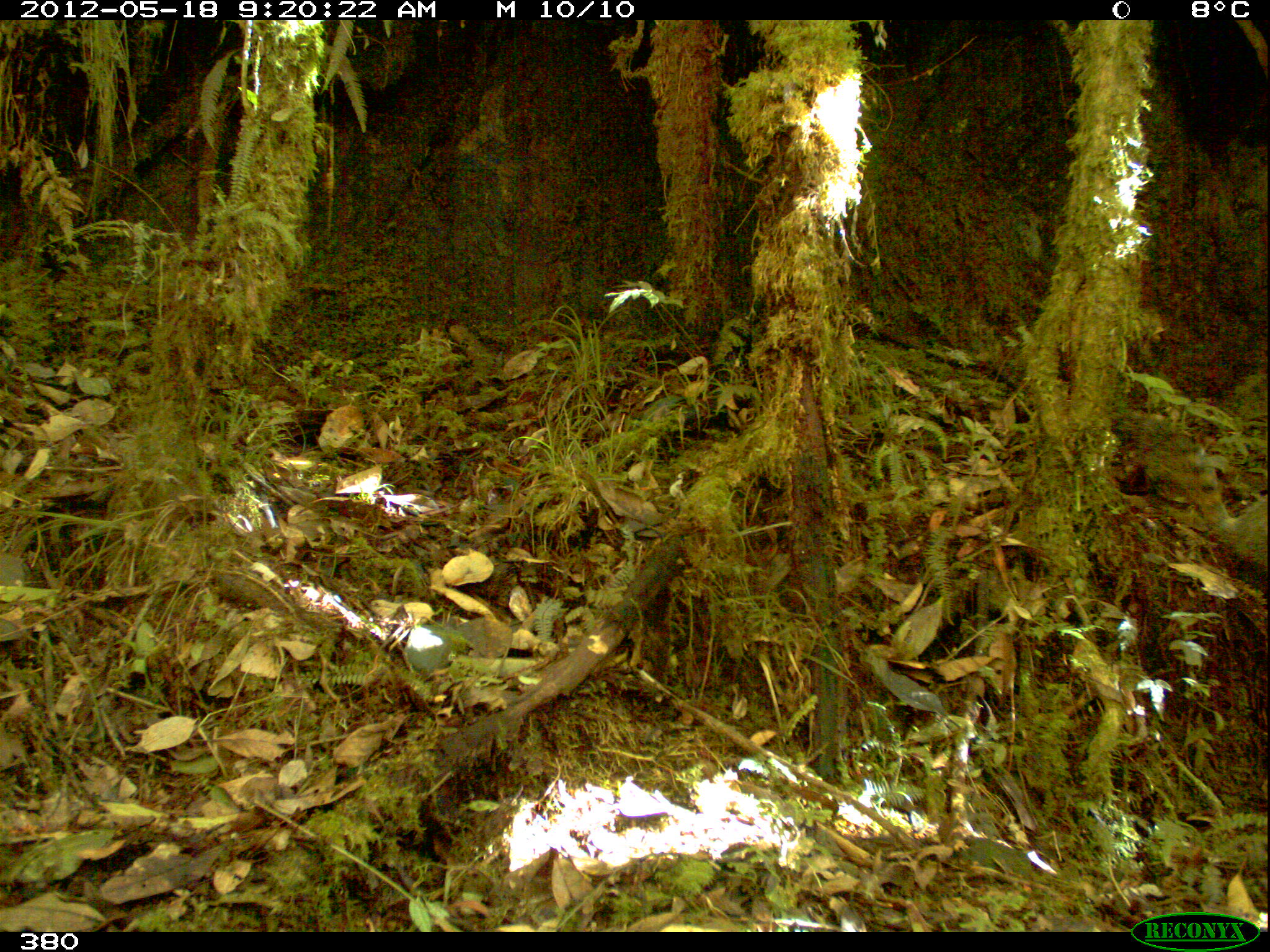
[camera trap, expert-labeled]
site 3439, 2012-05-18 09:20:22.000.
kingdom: Animalia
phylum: Chordata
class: Mammalia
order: Carnivora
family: Procyonidae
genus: Nasua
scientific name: Nasua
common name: coatis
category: unknown coati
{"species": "unknown coati (coatis) (Nasua)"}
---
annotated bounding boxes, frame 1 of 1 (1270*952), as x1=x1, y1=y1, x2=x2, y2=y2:
unknown coati: x1=1110, y1=405, x2=1265, y2=578